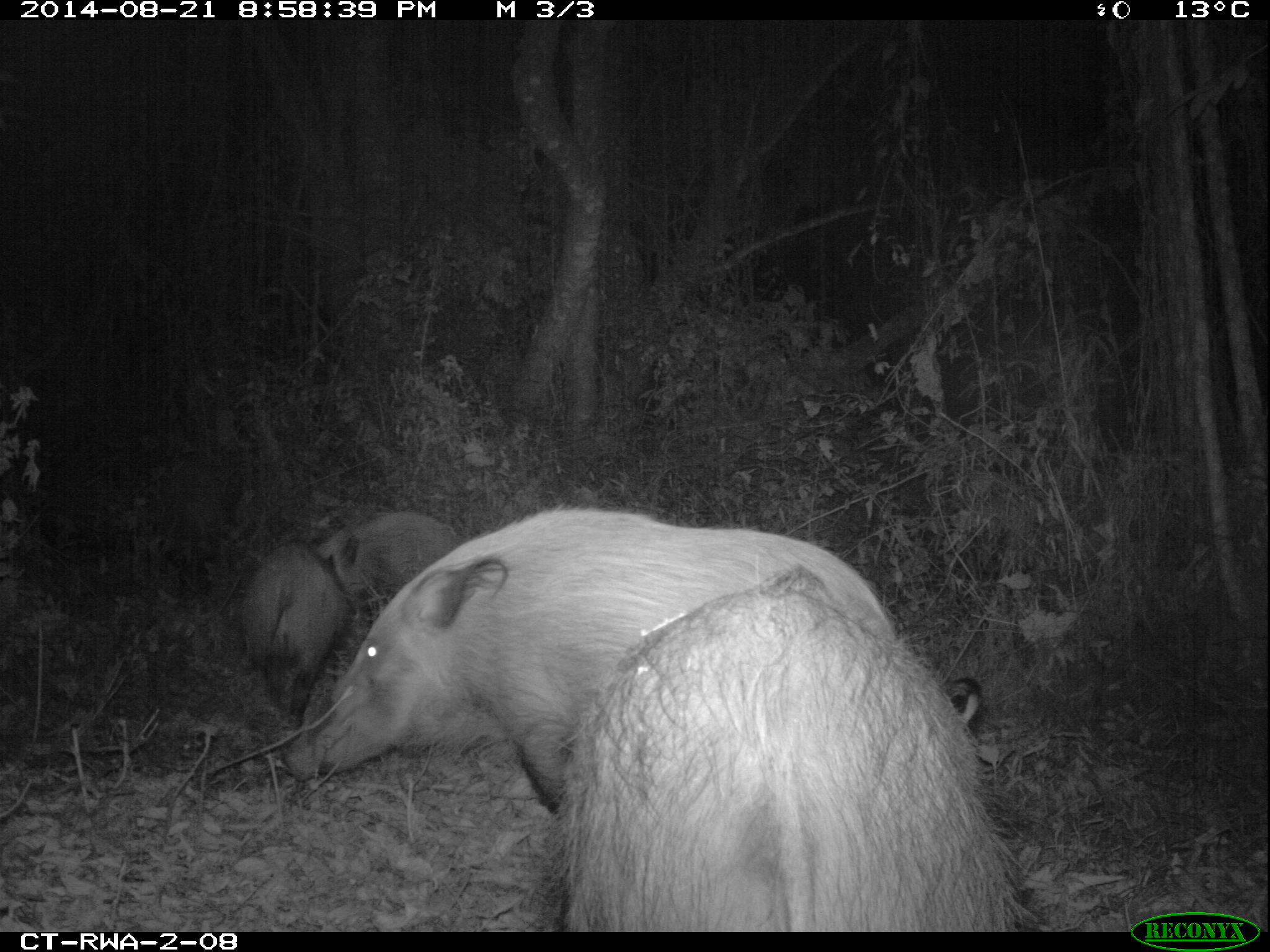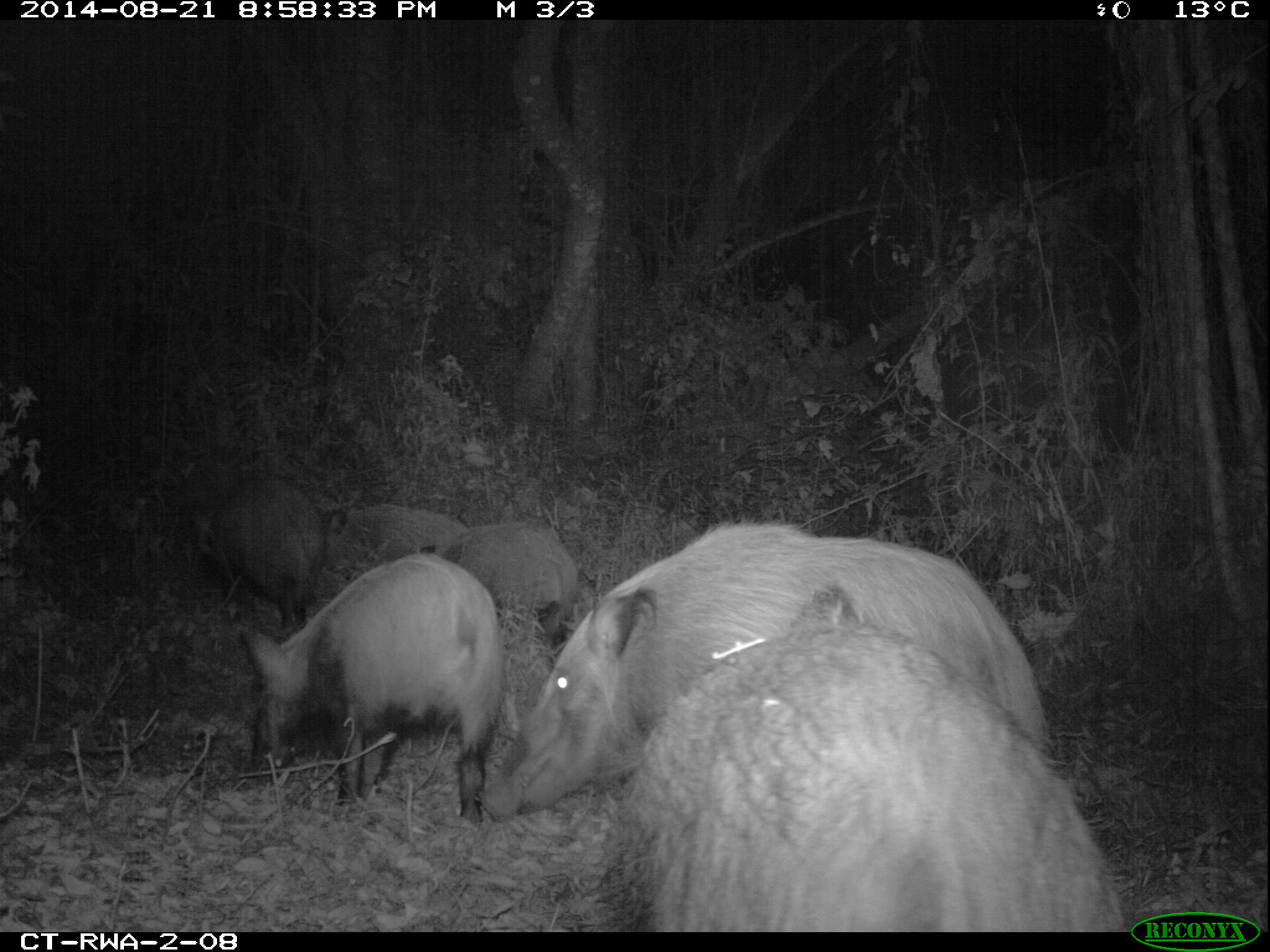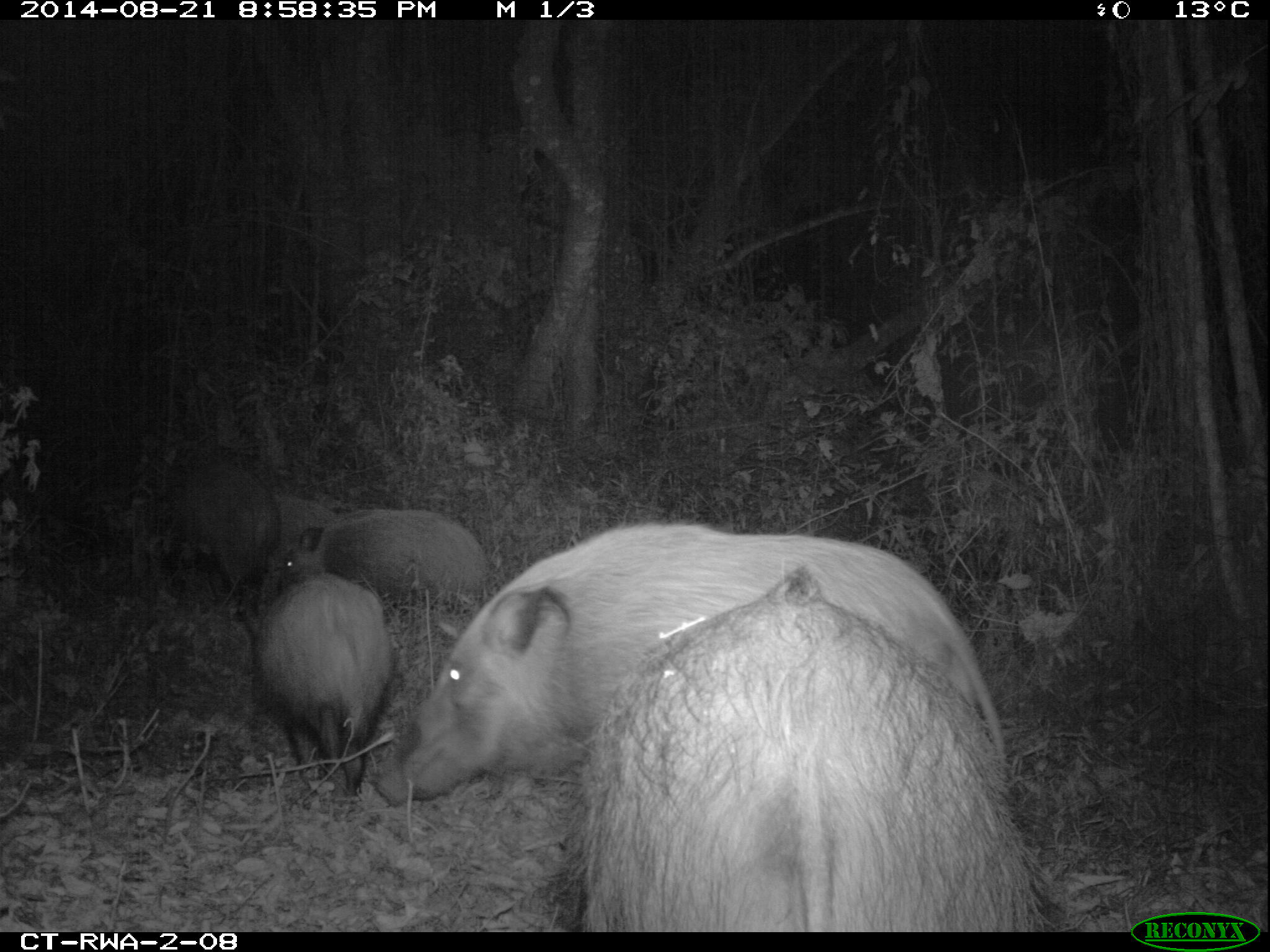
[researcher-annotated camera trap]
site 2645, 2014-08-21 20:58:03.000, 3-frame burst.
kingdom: Animalia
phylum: Chordata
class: Mammalia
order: Artiodactyla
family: Suidae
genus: Potamochoerus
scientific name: Potamochoerus larvatus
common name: bushpig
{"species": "Potamochoerus larvatus (bushpig)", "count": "8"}